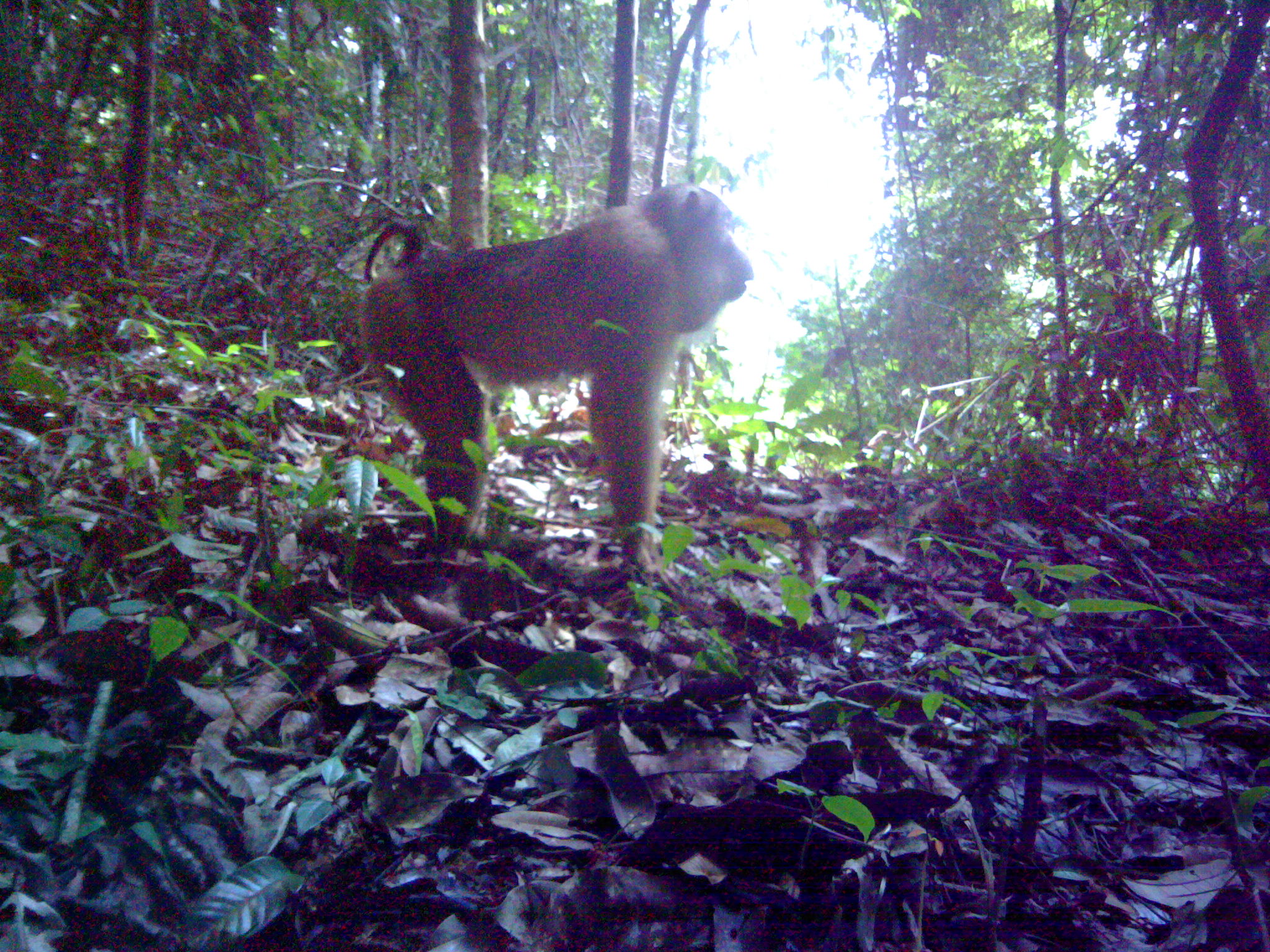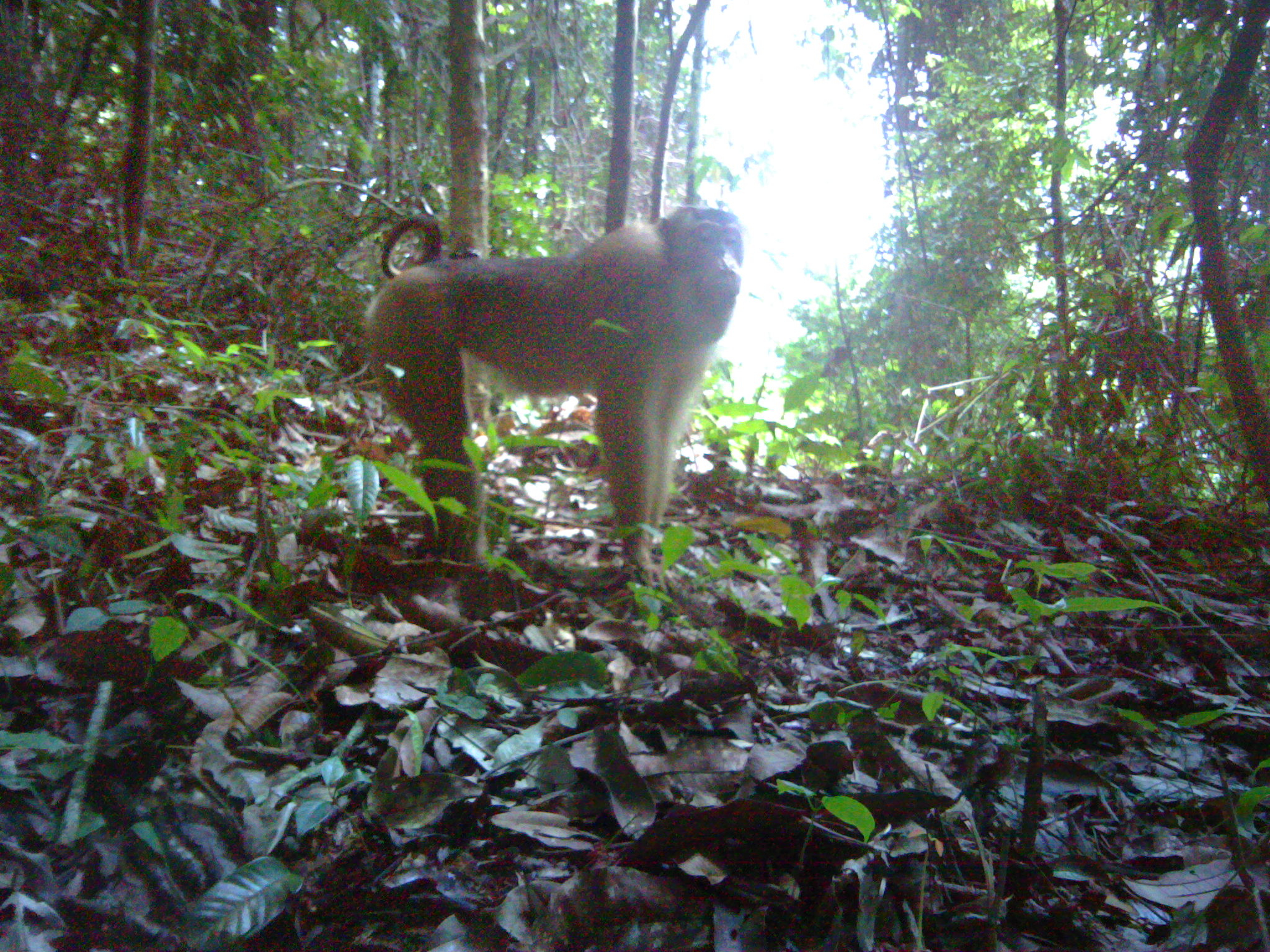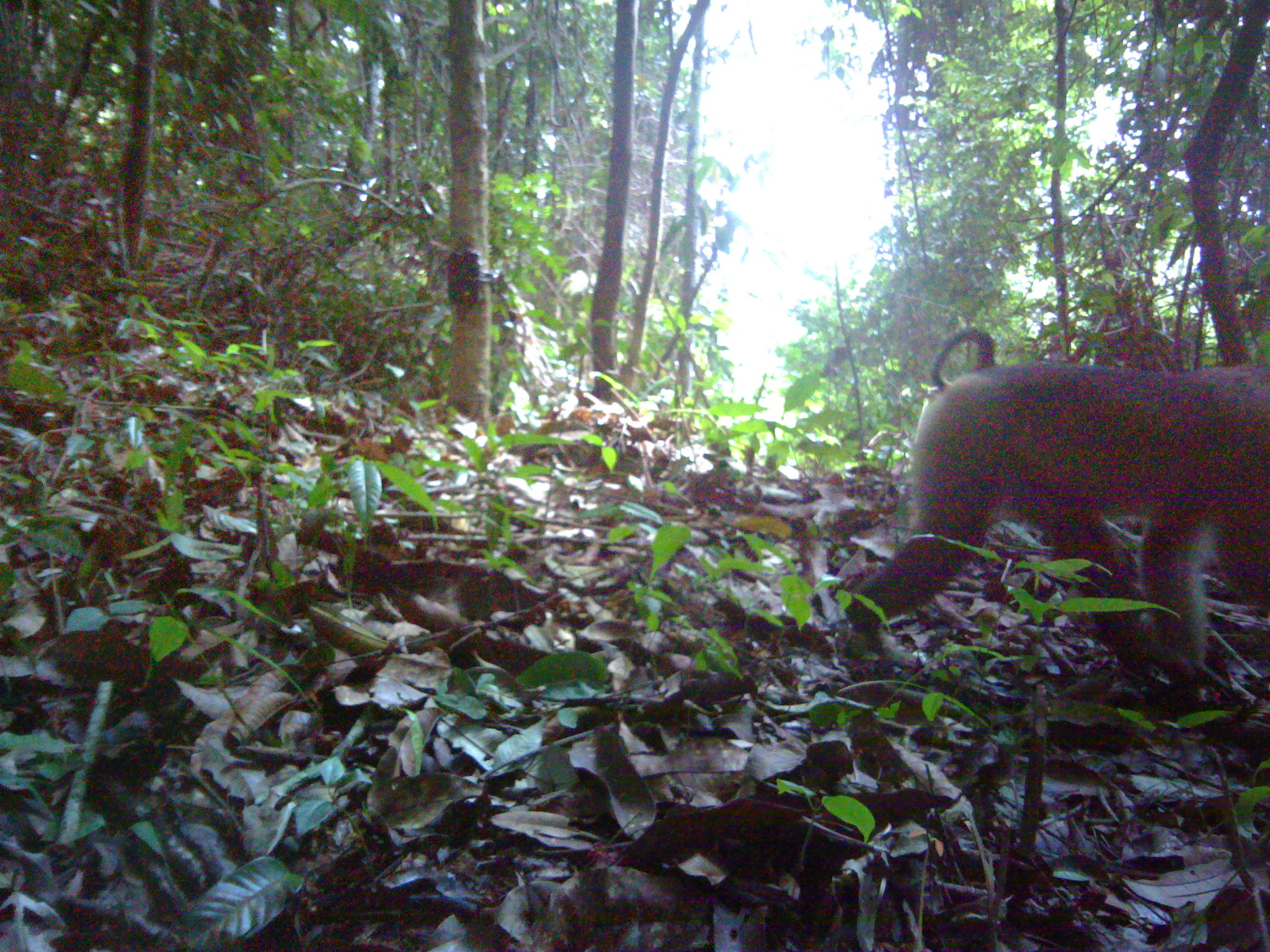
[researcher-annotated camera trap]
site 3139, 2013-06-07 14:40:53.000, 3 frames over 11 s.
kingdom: Animalia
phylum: Chordata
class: Mammalia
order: Primates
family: Cercopithecidae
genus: Macaca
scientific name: Macaca nemestrina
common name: southern pig-tailed macaque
Macaca nemestrina (southern pig-tailed macaque), count 1.